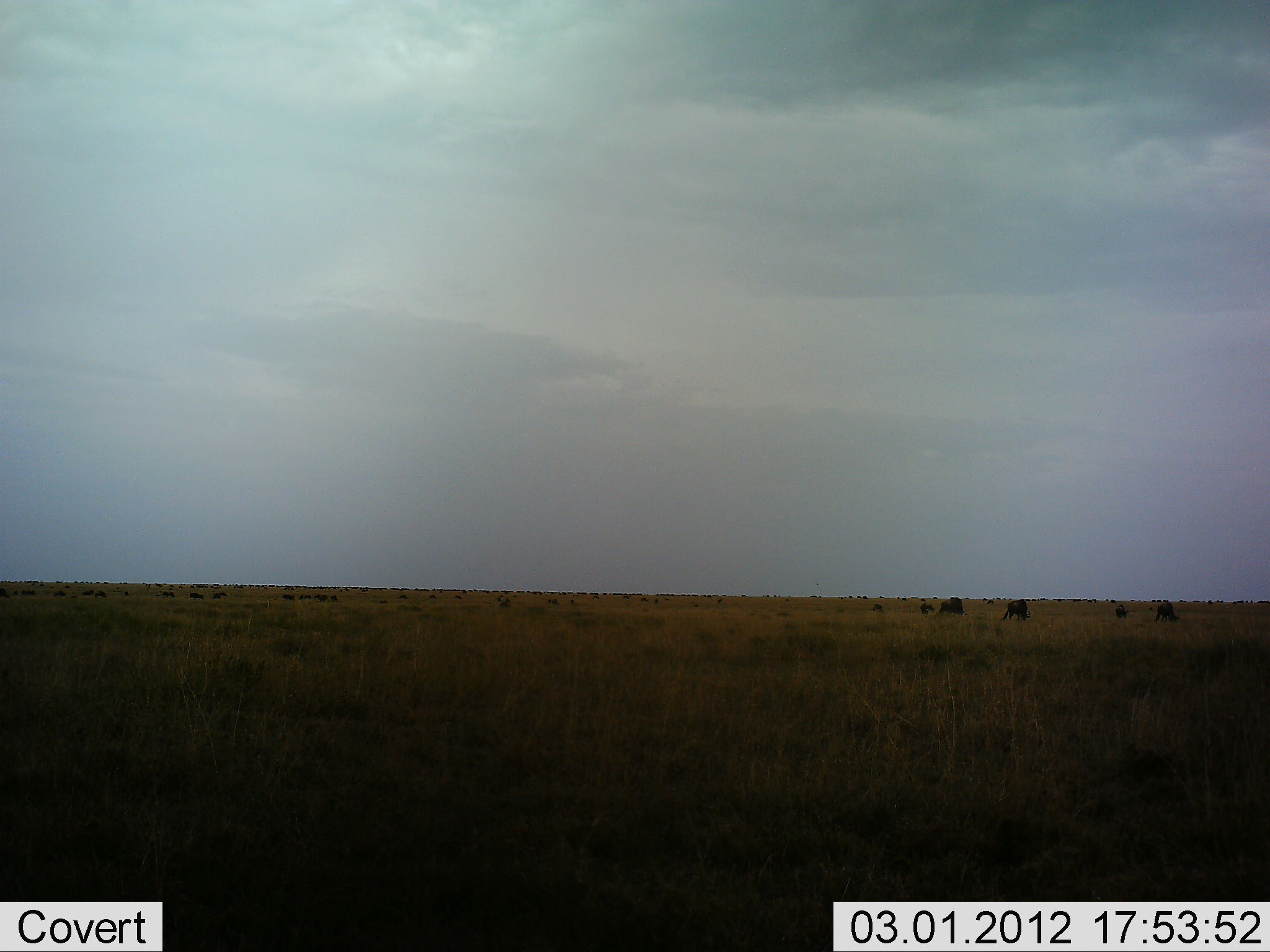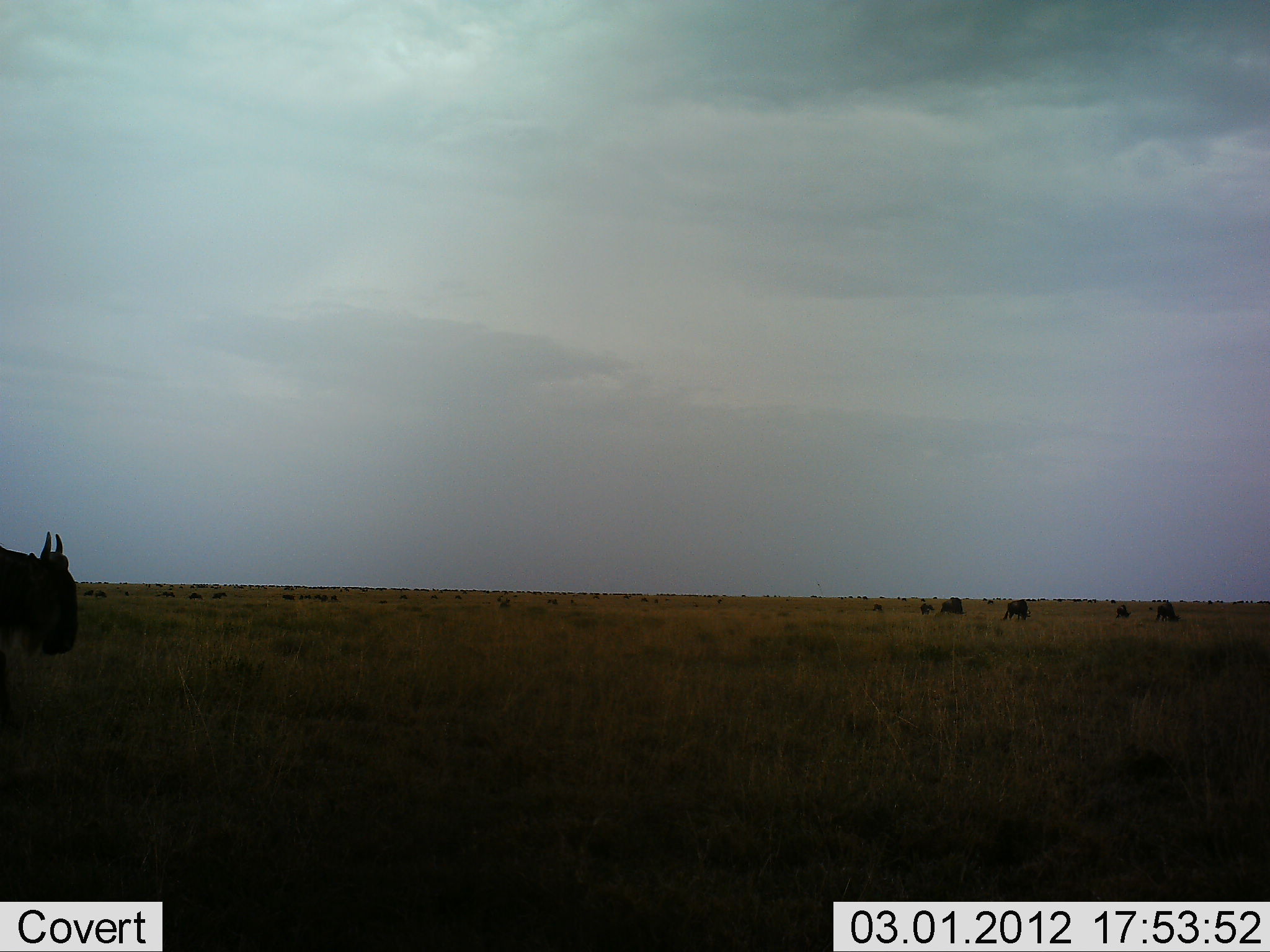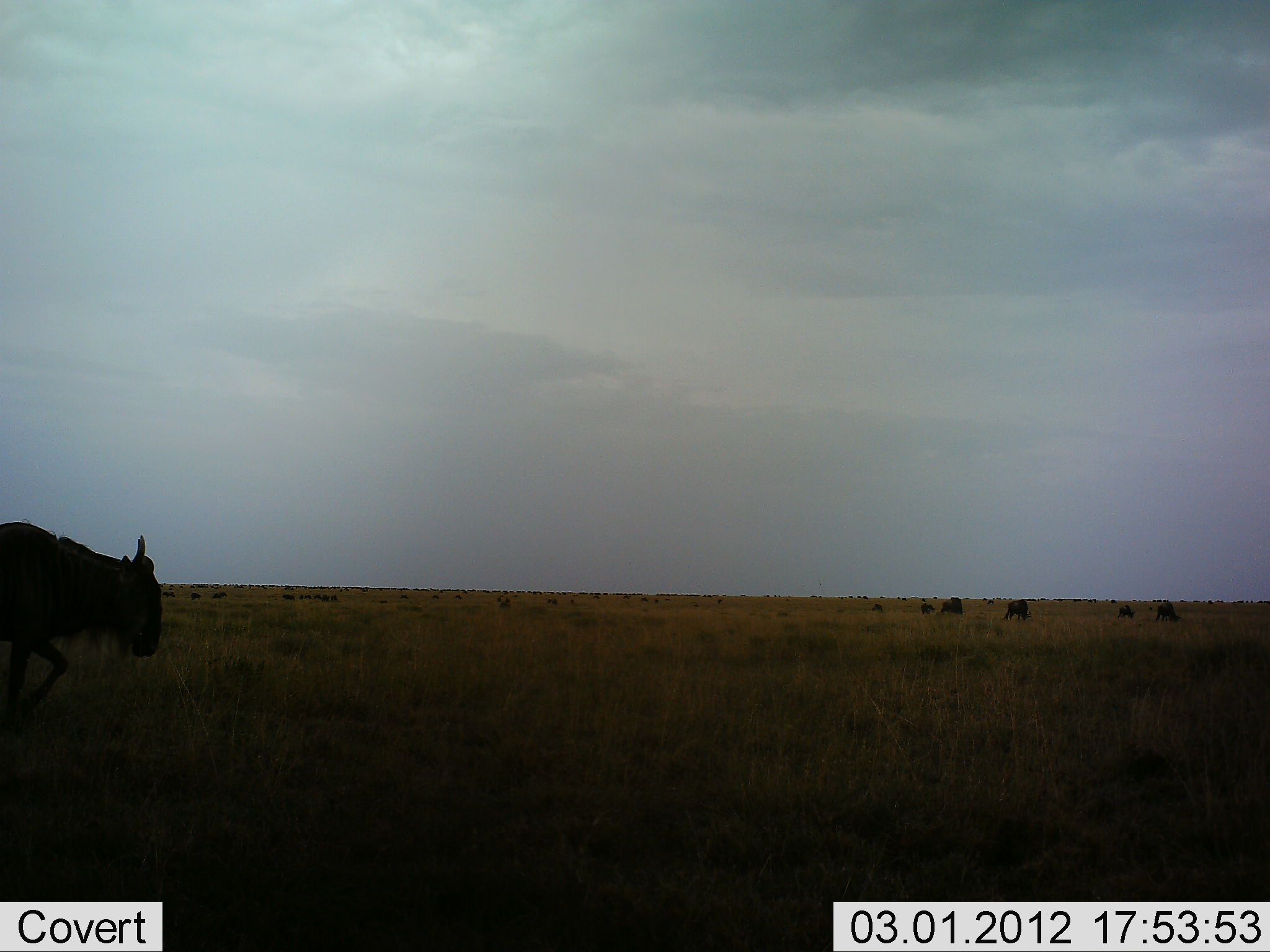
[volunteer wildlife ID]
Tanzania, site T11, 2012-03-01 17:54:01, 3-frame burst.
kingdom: Animalia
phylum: Chordata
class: Mammalia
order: Artiodactyla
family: Bovidae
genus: Connochaetes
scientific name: Connochaetes taurinus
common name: blue wildebeest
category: wildebeest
Wildebeest (blue wildebeest) (Connochaetes taurinus), count 5. Behavior (volunteer vote fractions): standing 43%, resting 13%, moving 83%, interacting 4%. Young present (vote fraction): 4%. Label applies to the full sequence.